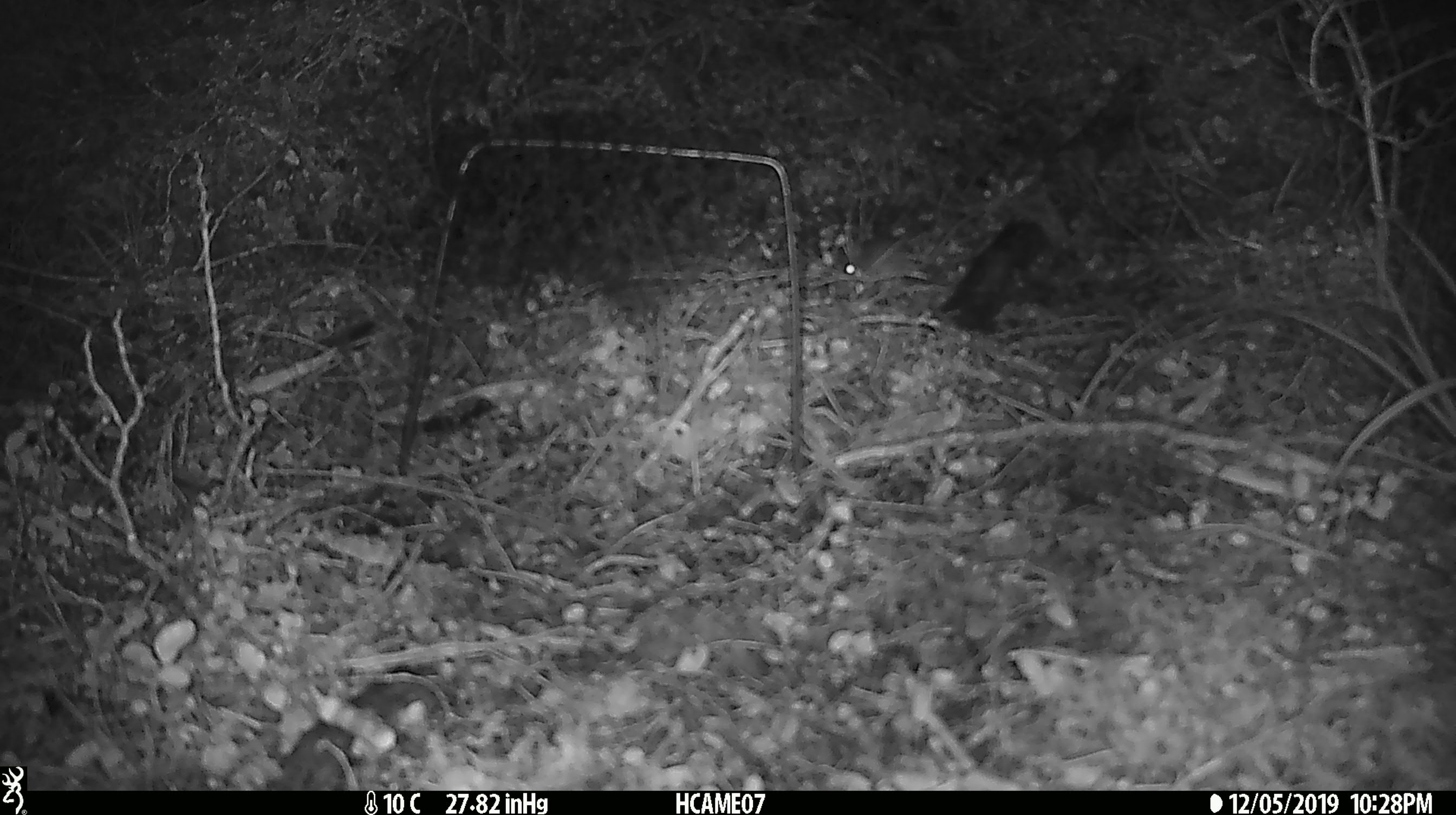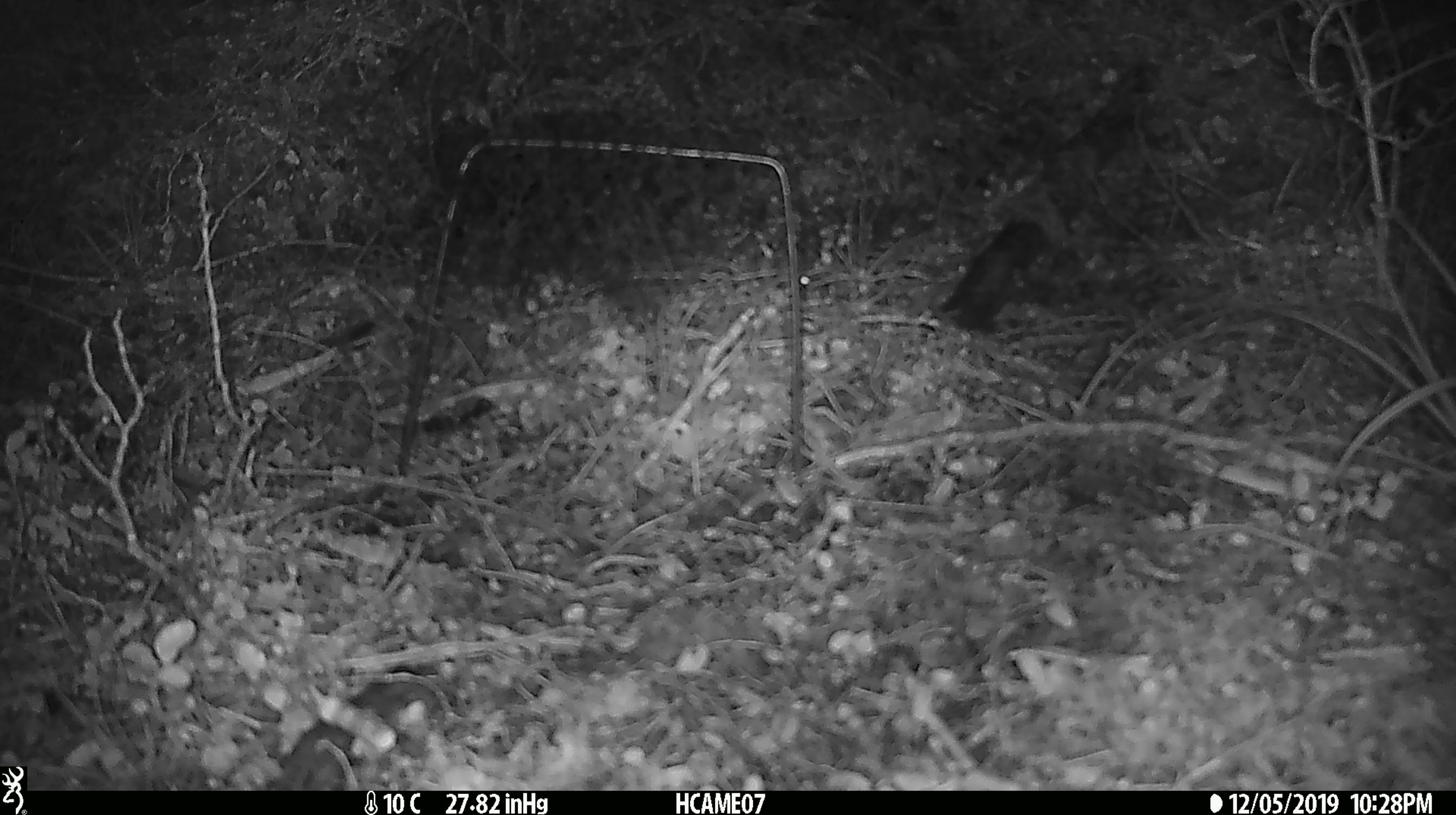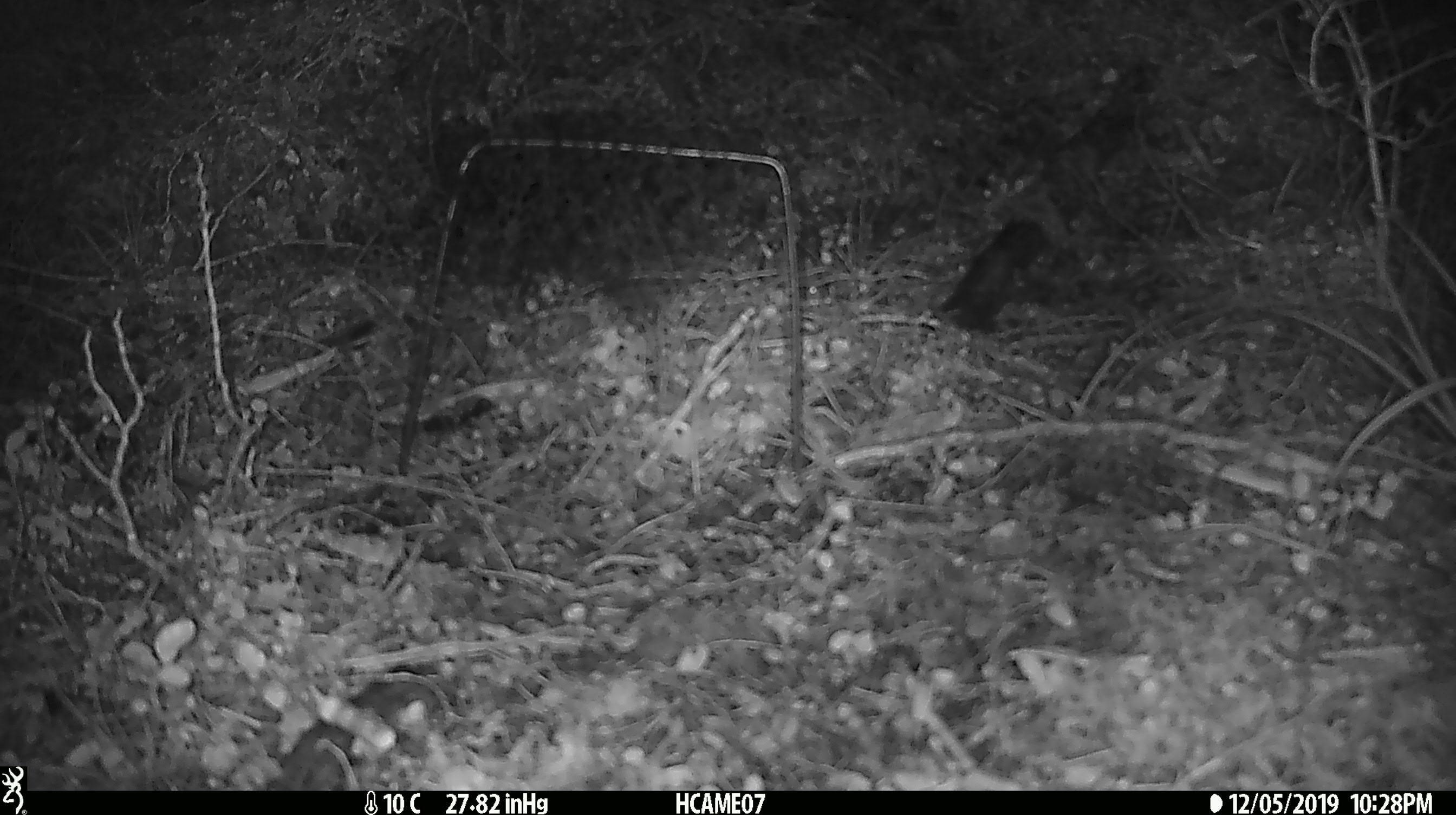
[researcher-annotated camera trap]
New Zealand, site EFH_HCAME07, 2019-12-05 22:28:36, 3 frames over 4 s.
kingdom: Animalia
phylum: Chordata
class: Mammalia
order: Rodentia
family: Muridae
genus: Mus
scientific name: Mus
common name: mouse